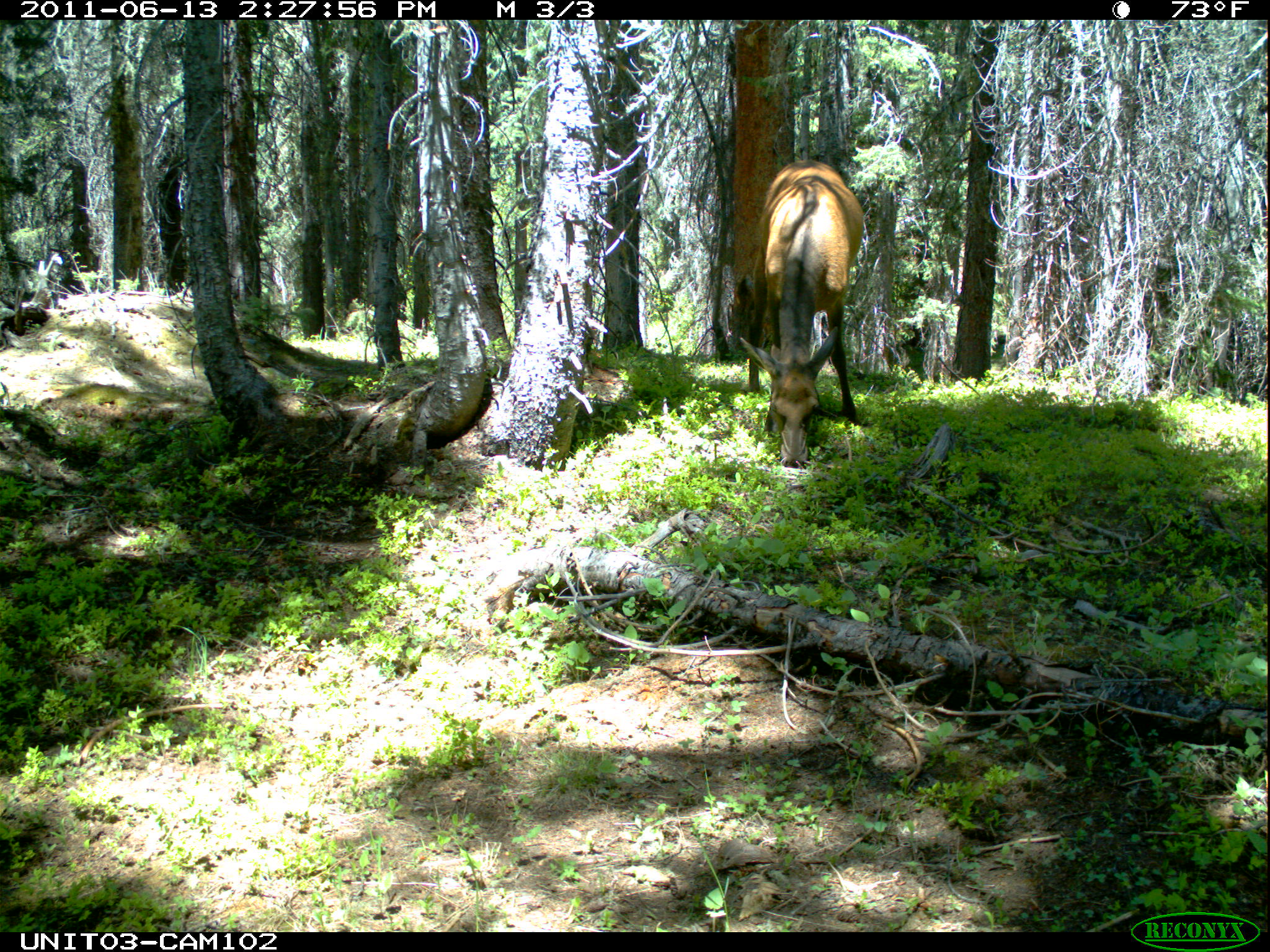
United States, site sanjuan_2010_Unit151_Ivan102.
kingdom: Animalia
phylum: Chordata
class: Mammalia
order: Artiodactyla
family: Cervidae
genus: Cervus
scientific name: Cervus elaphus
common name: red deer